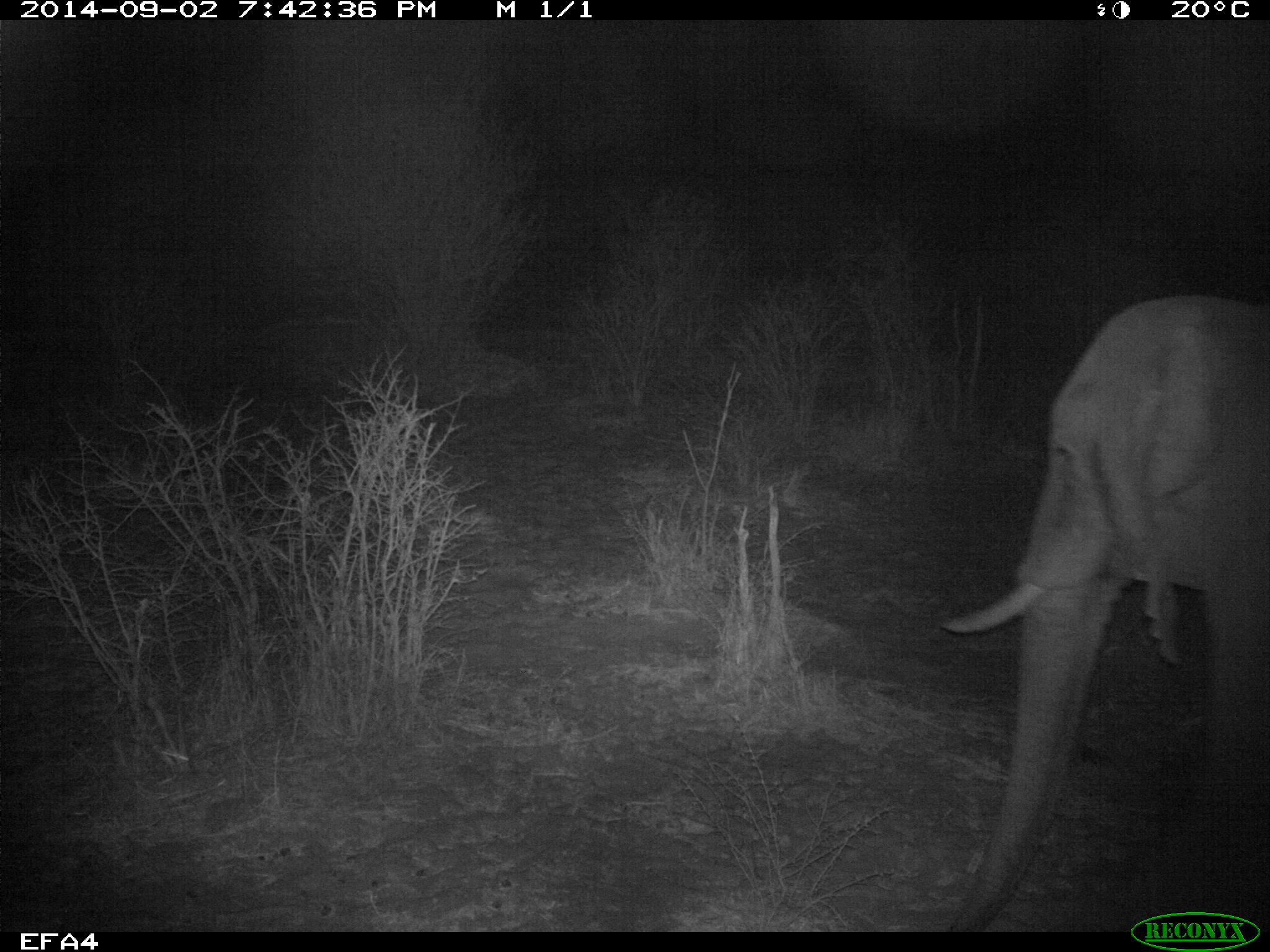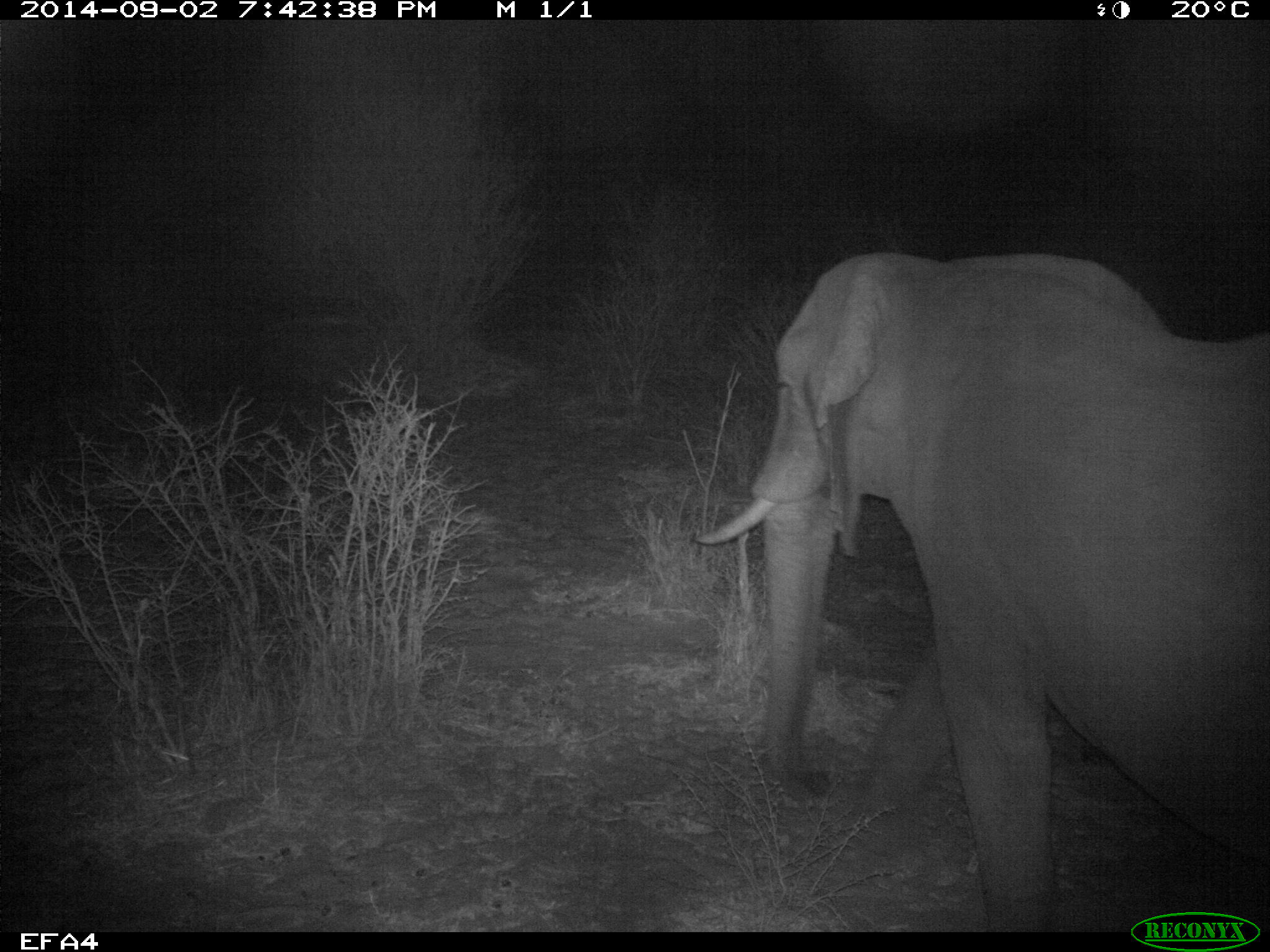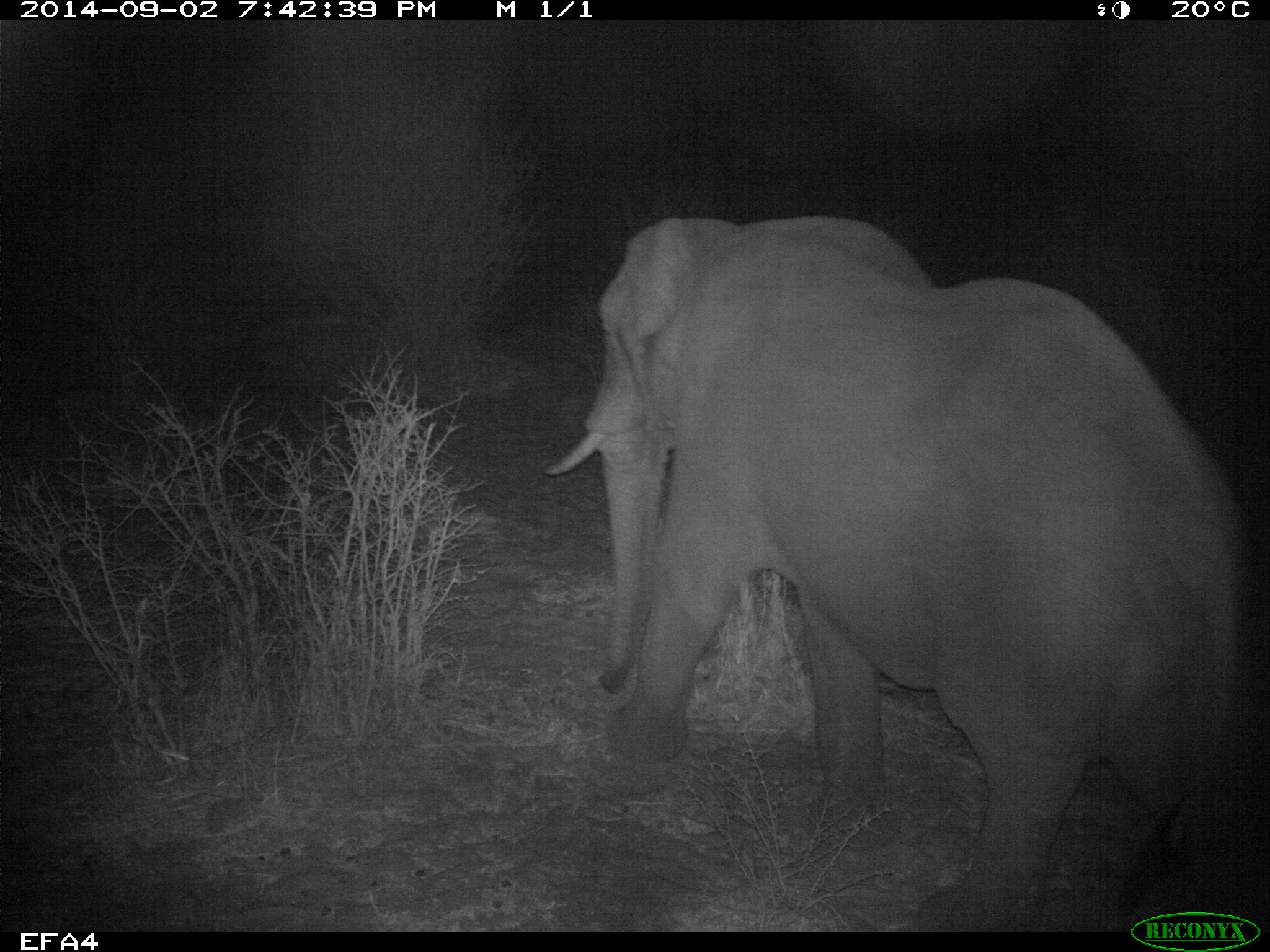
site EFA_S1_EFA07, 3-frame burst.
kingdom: Animalia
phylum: Chordata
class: Mammalia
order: Proboscidea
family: Elephantidae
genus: Loxodonta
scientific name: Loxodonta africana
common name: african bush elephant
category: elephant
Elephant (african bush elephant) (Loxodonta africana), count 1. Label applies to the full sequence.